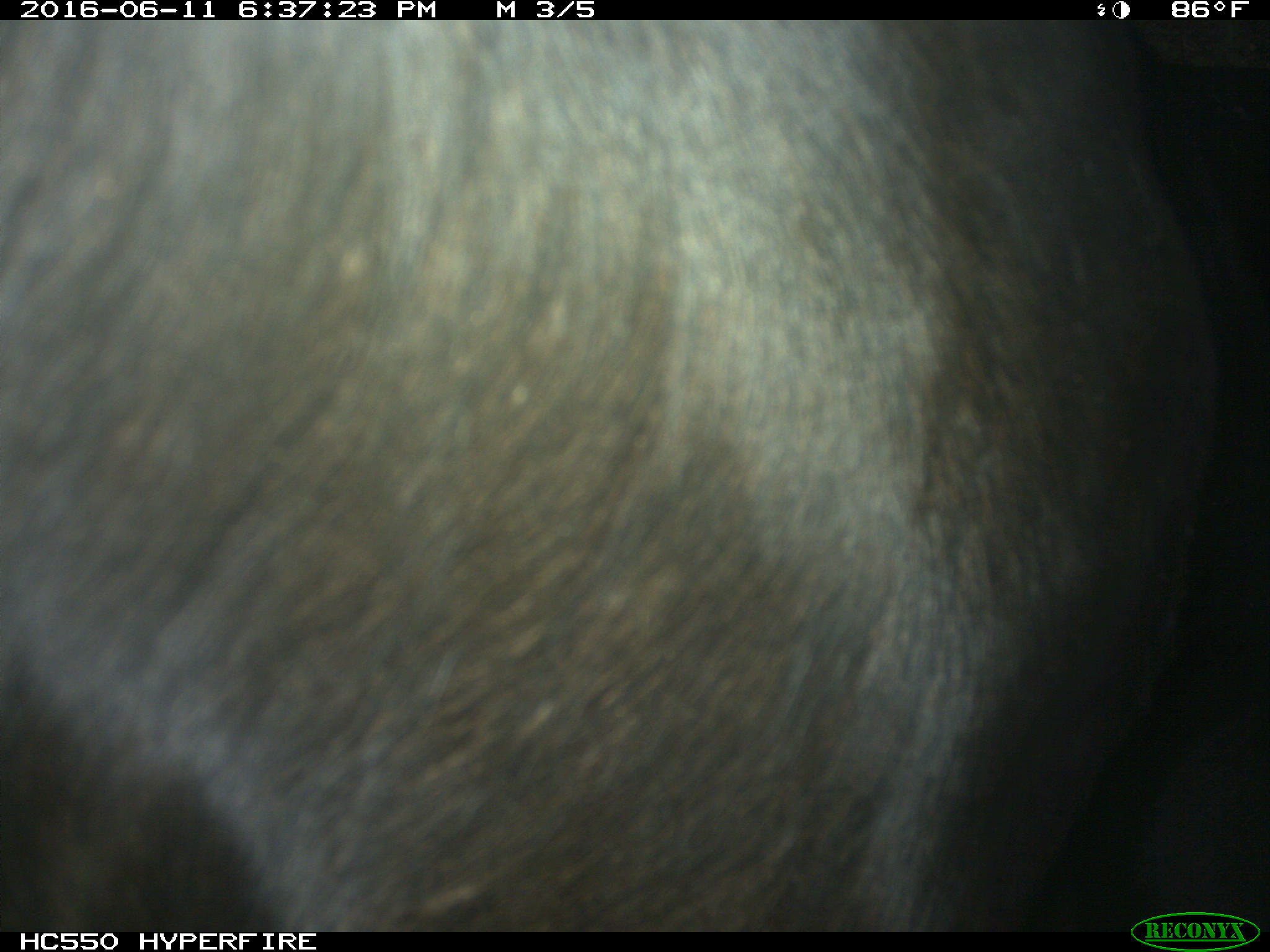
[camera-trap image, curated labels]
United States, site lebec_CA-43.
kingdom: Animalia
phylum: Chordata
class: Mammalia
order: Artiodactyla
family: Bovidae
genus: Bos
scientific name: Bos taurus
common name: domestic cow